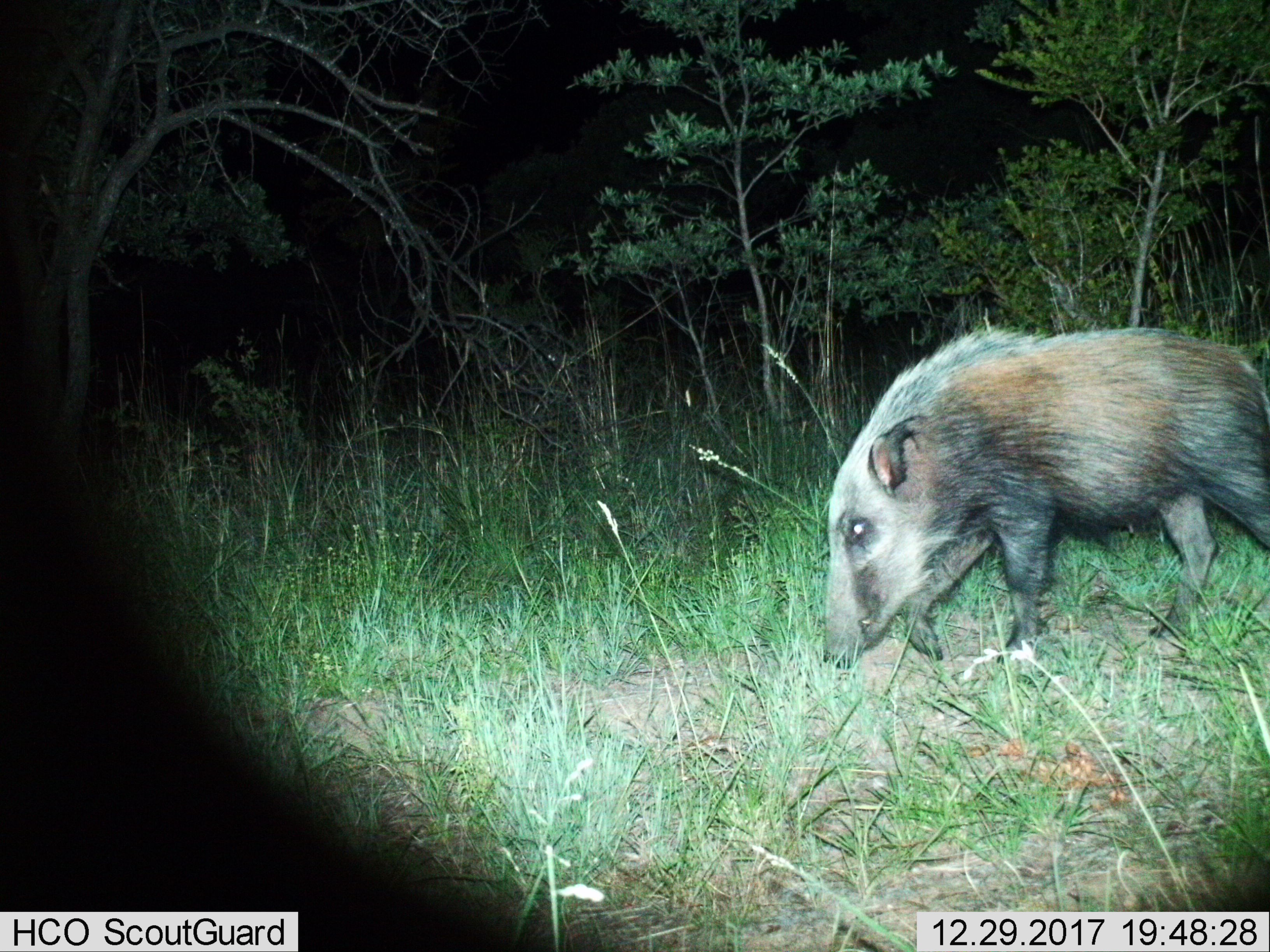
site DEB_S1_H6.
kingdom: Animalia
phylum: Chordata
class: Mammalia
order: Artiodactyla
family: Suidae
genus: Potamochoerus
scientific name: Potamochoerus larvatus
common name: bushpig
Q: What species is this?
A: Bushpig (Potamochoerus larvatus).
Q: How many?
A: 1.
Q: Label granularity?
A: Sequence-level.